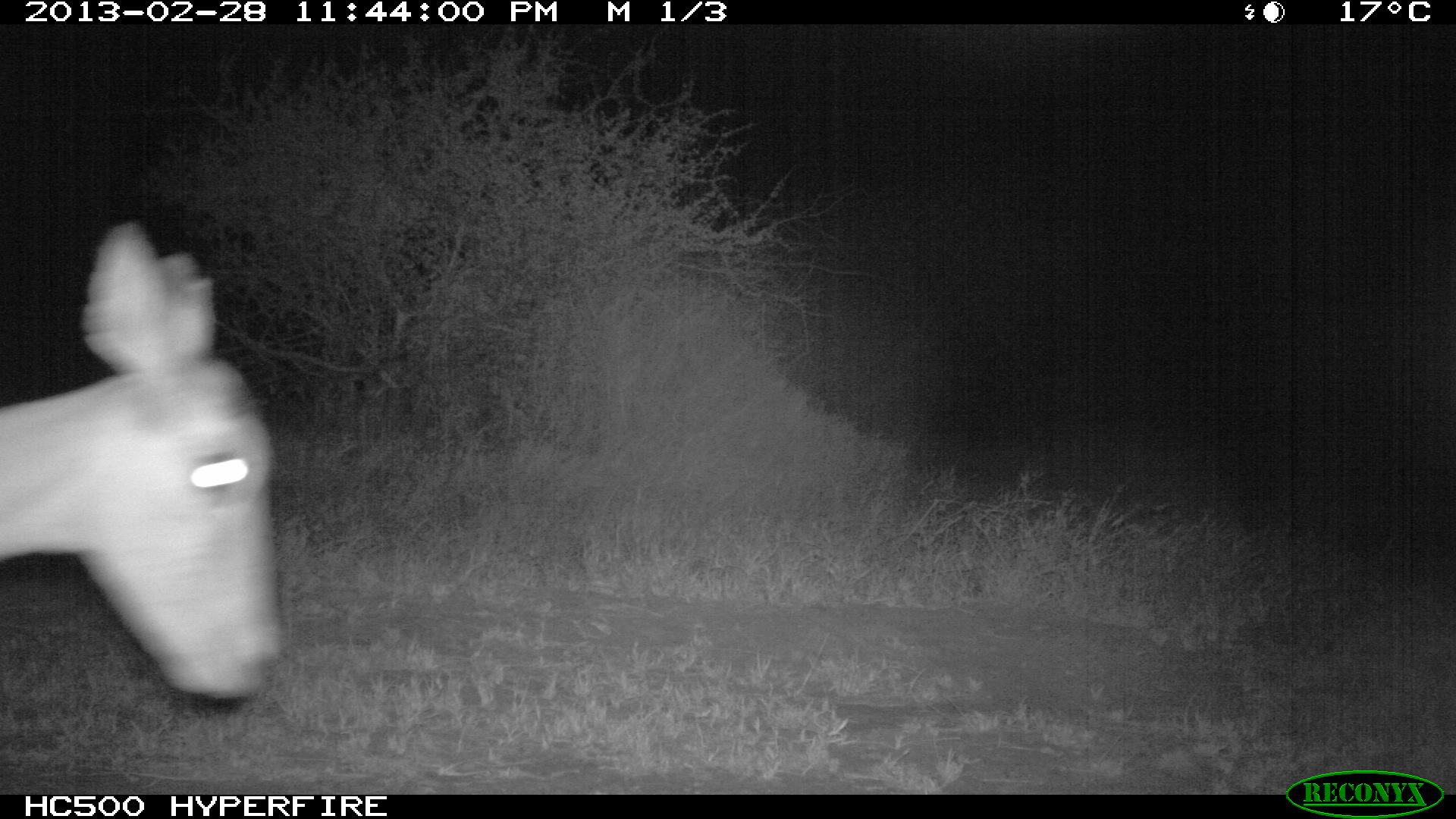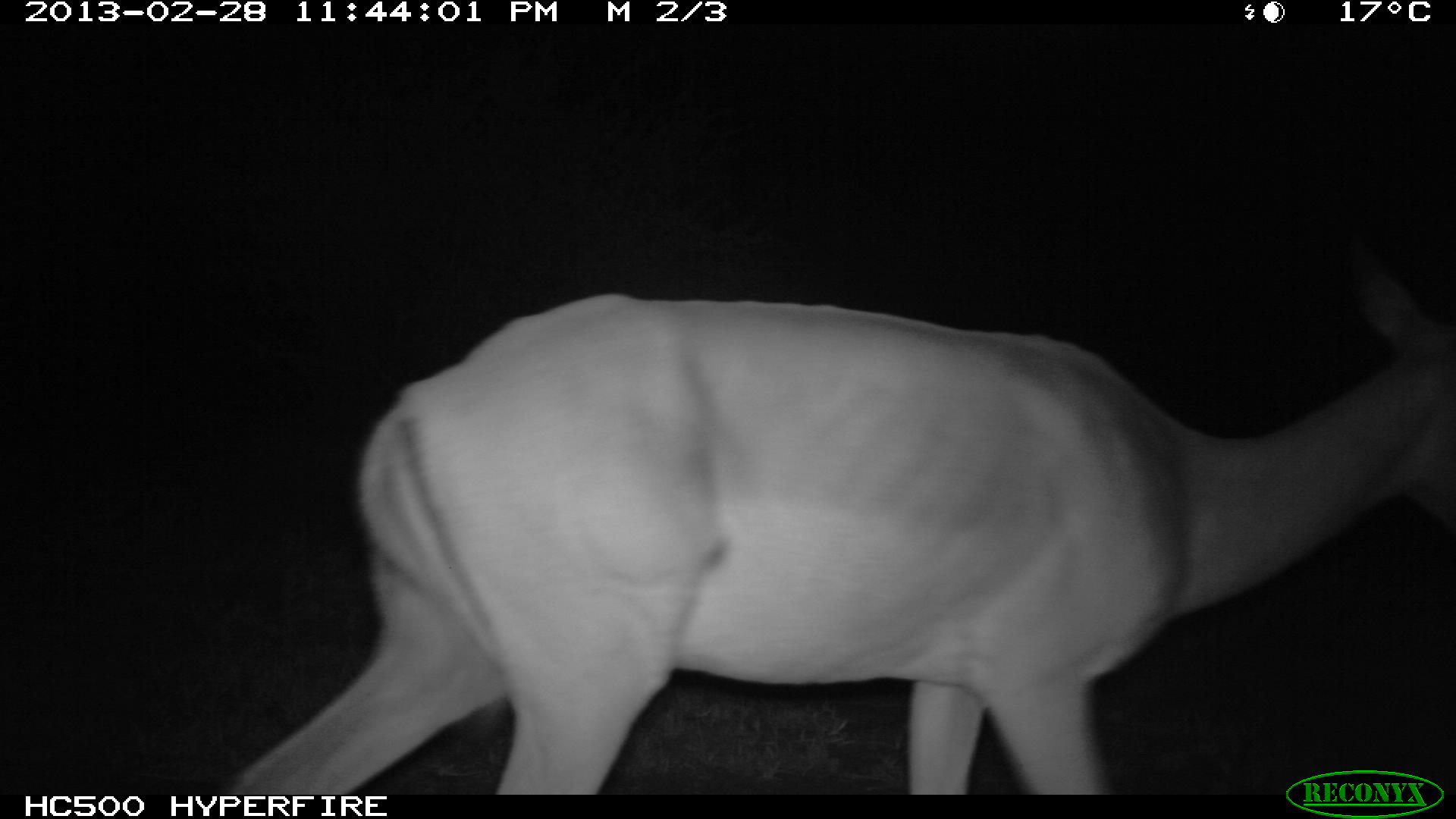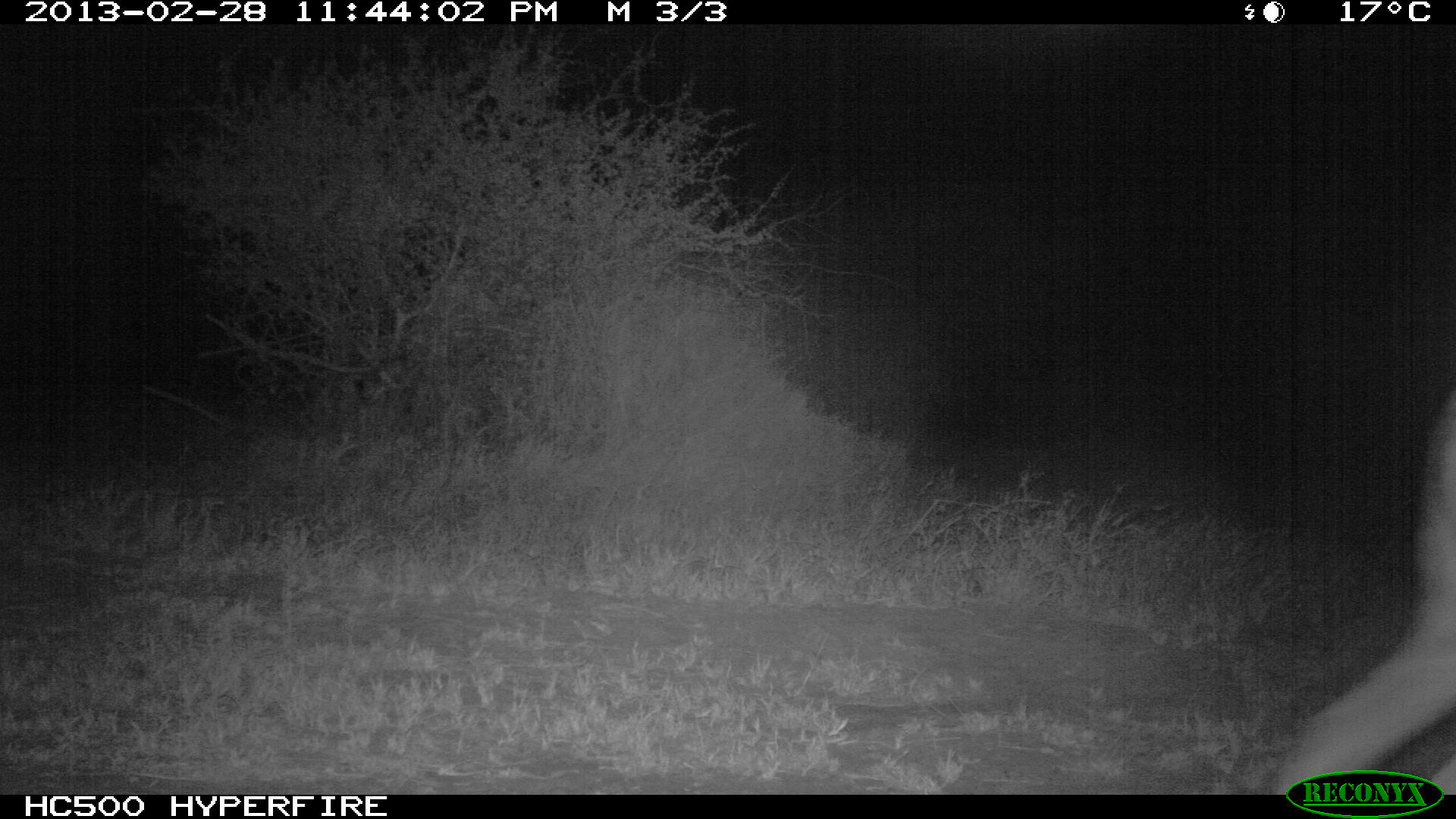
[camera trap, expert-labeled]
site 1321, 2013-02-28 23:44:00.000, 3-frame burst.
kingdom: Animalia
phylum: Chordata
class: Mammalia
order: Artiodactyla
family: Bovidae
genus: Aepyceros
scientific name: Aepyceros melampus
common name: impala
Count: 1.